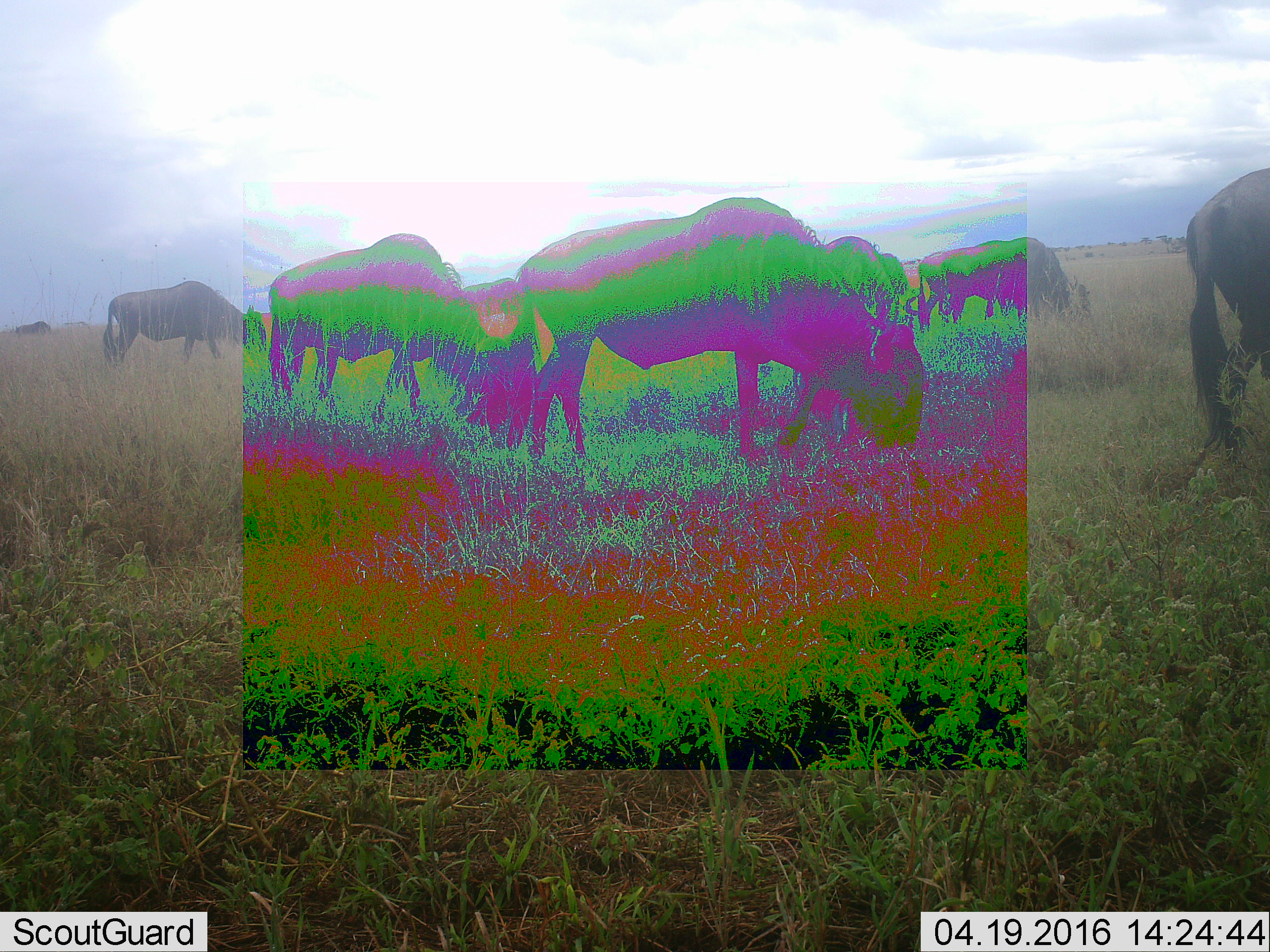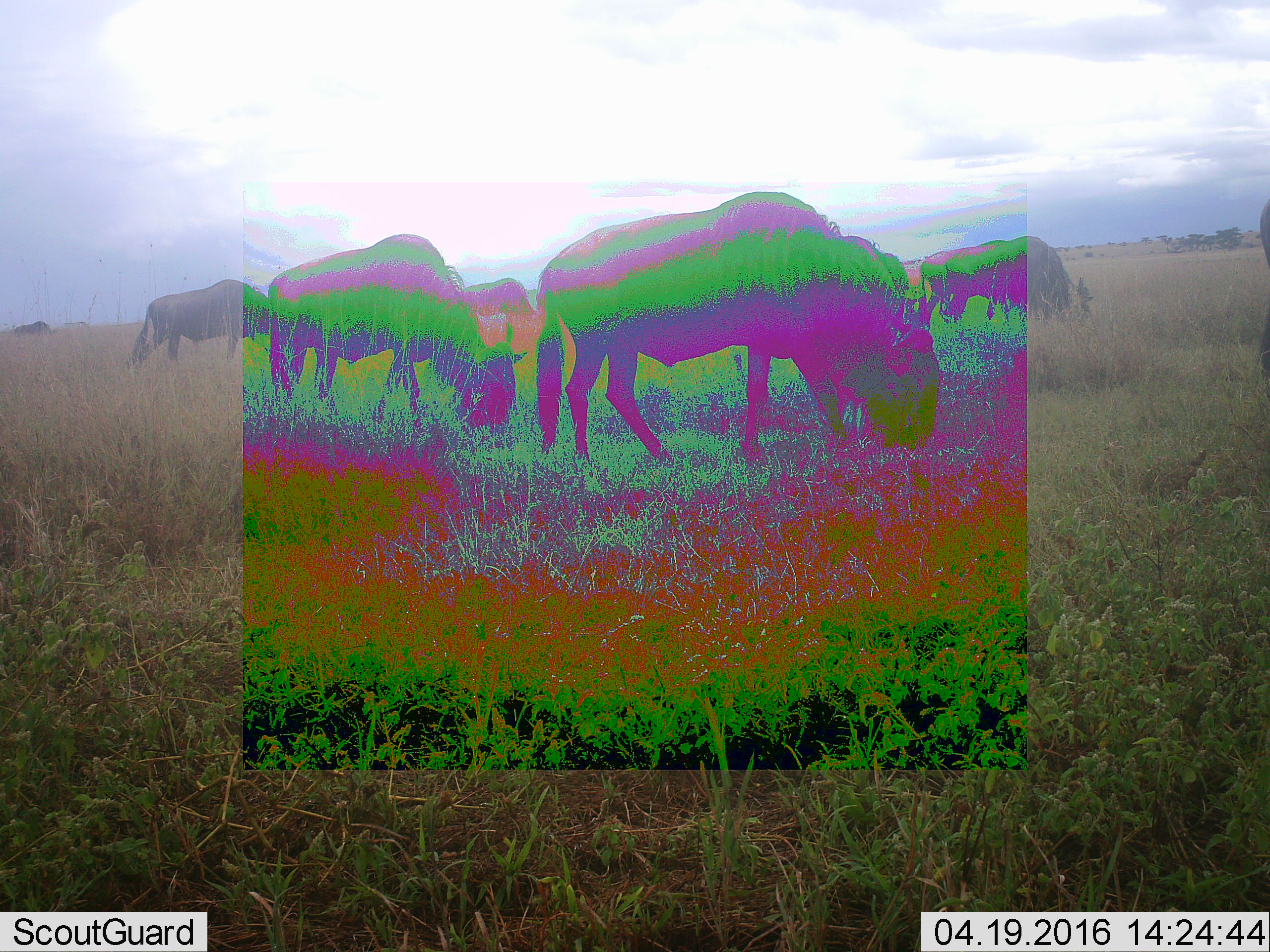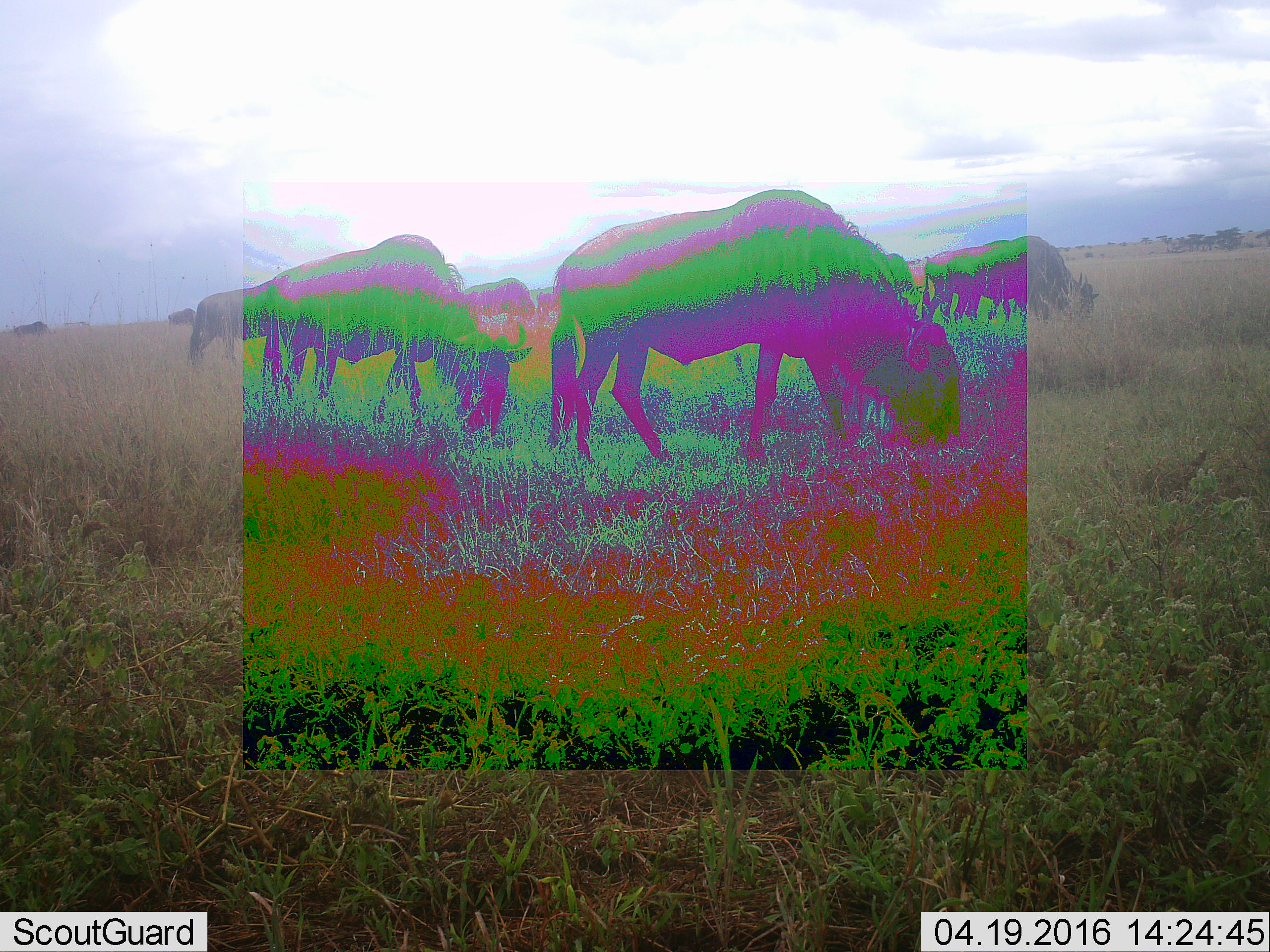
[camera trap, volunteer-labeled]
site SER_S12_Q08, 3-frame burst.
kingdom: Animalia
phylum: Chordata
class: Mammalia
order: Artiodactyla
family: Bovidae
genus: Connochaetes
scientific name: Connochaetes taurinus taurinus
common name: blue wildebeest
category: wildebeestblue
Wildebeestblue (blue wildebeest) (Connochaetes taurinus taurinus), count 7. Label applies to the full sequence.